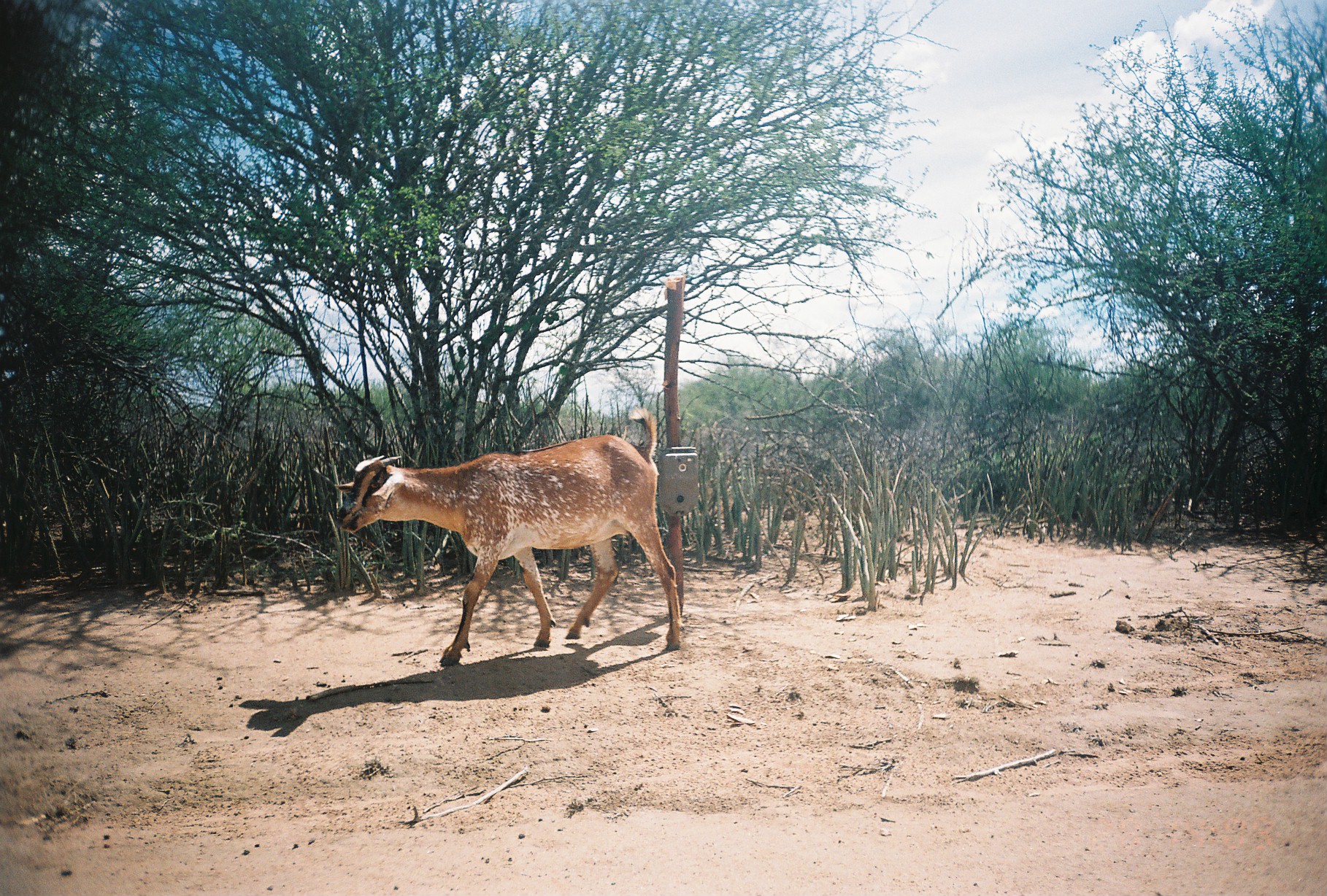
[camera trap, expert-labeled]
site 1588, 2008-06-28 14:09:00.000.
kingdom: Animalia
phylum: Chordata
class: Mammalia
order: Artiodactyla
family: Bovidae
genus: Capra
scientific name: Capra aegagrus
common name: wild goat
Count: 1.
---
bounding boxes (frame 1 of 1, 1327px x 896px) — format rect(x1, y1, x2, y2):
capra aegagrus: rect(334, 409, 682, 668)